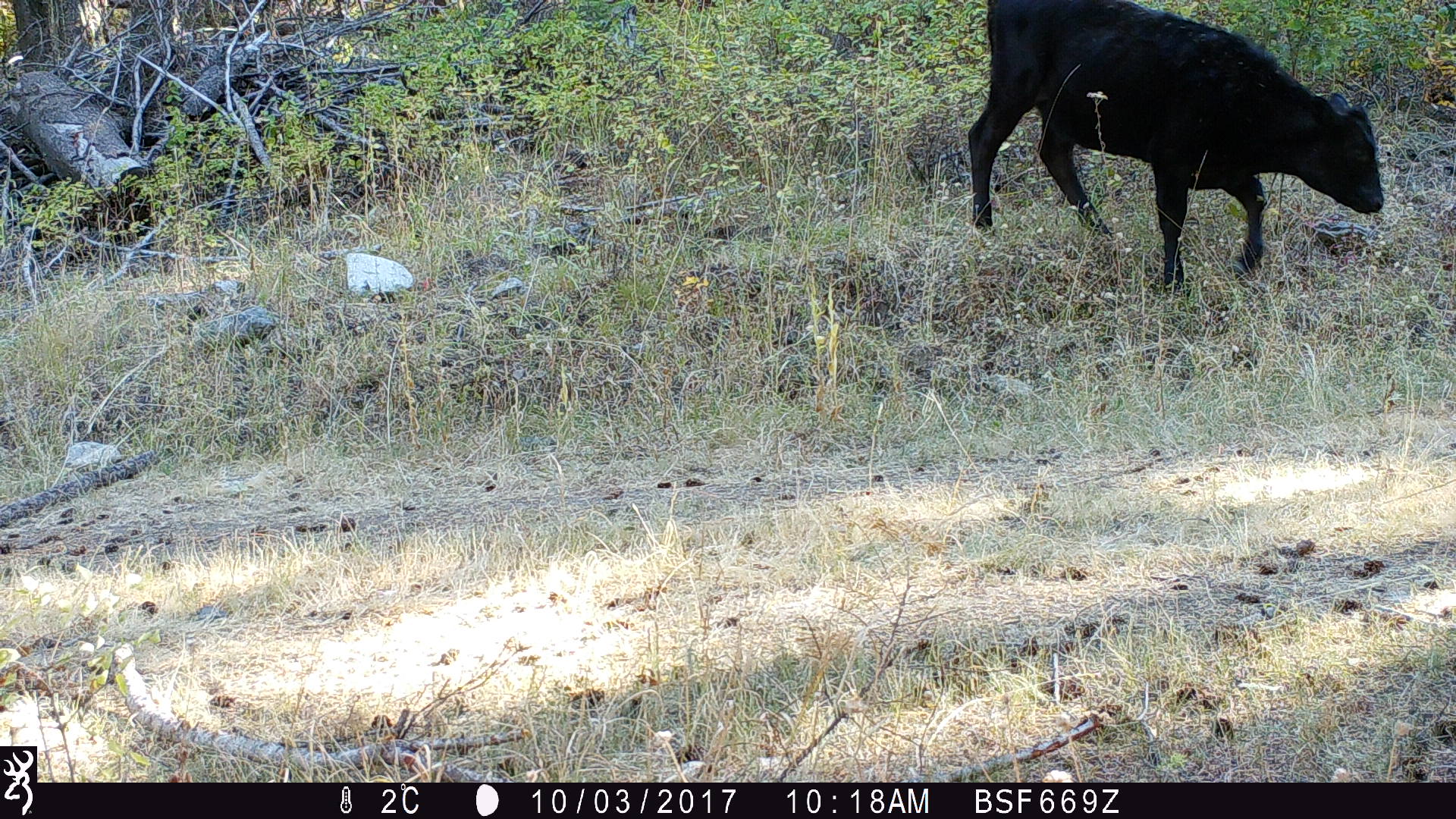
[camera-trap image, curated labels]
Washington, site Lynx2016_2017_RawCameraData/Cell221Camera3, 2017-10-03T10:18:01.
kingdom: Animalia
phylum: Chordata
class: Mammalia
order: Artiodactyla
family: Bovidae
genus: Bos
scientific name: Bos taurus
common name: domestic cattle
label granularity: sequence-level